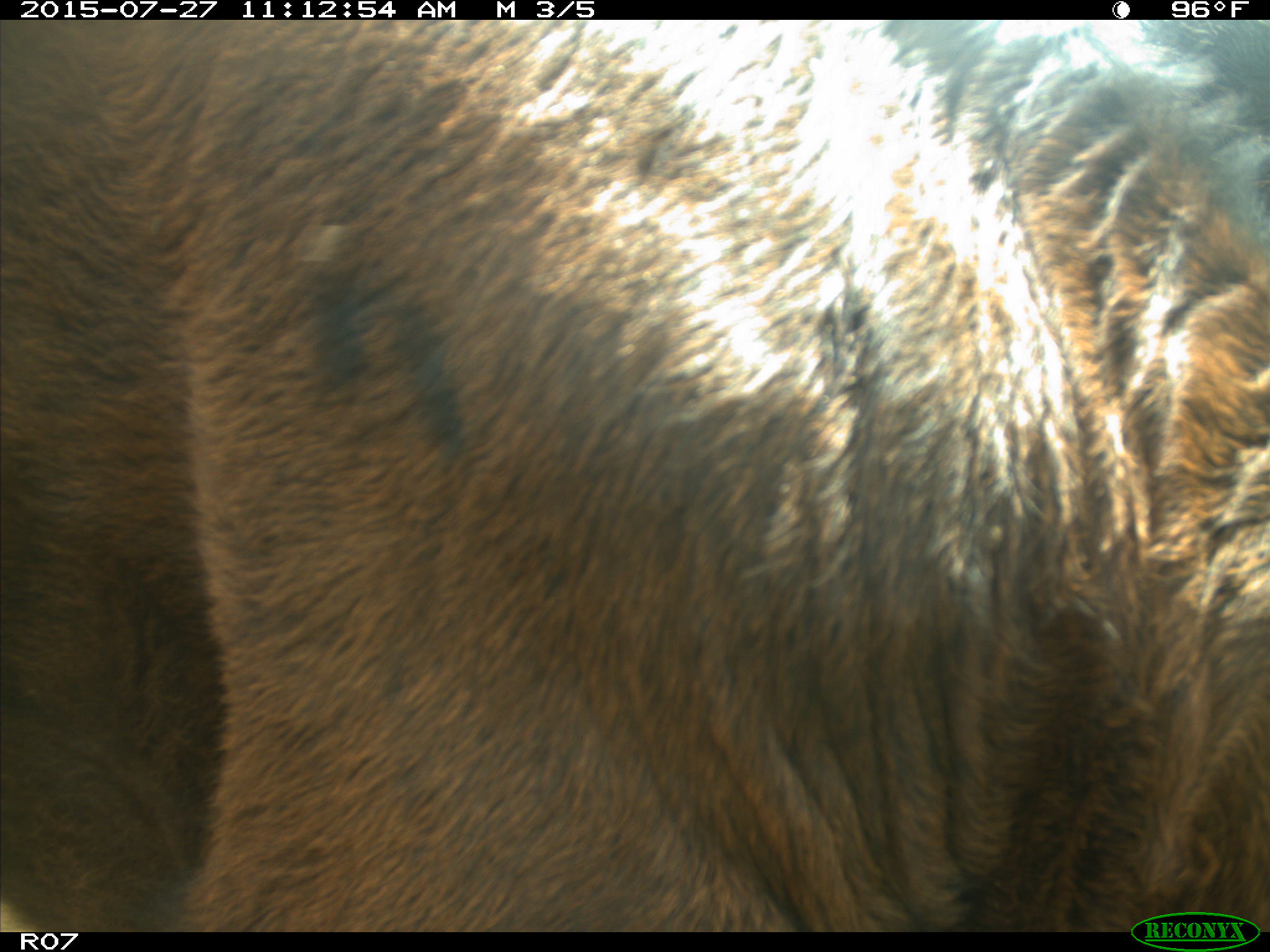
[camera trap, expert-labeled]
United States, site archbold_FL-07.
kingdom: Animalia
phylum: Chordata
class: Mammalia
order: Artiodactyla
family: Bovidae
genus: Bos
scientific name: Bos taurus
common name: domestic cow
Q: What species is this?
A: Bos taurus (domestic cow).